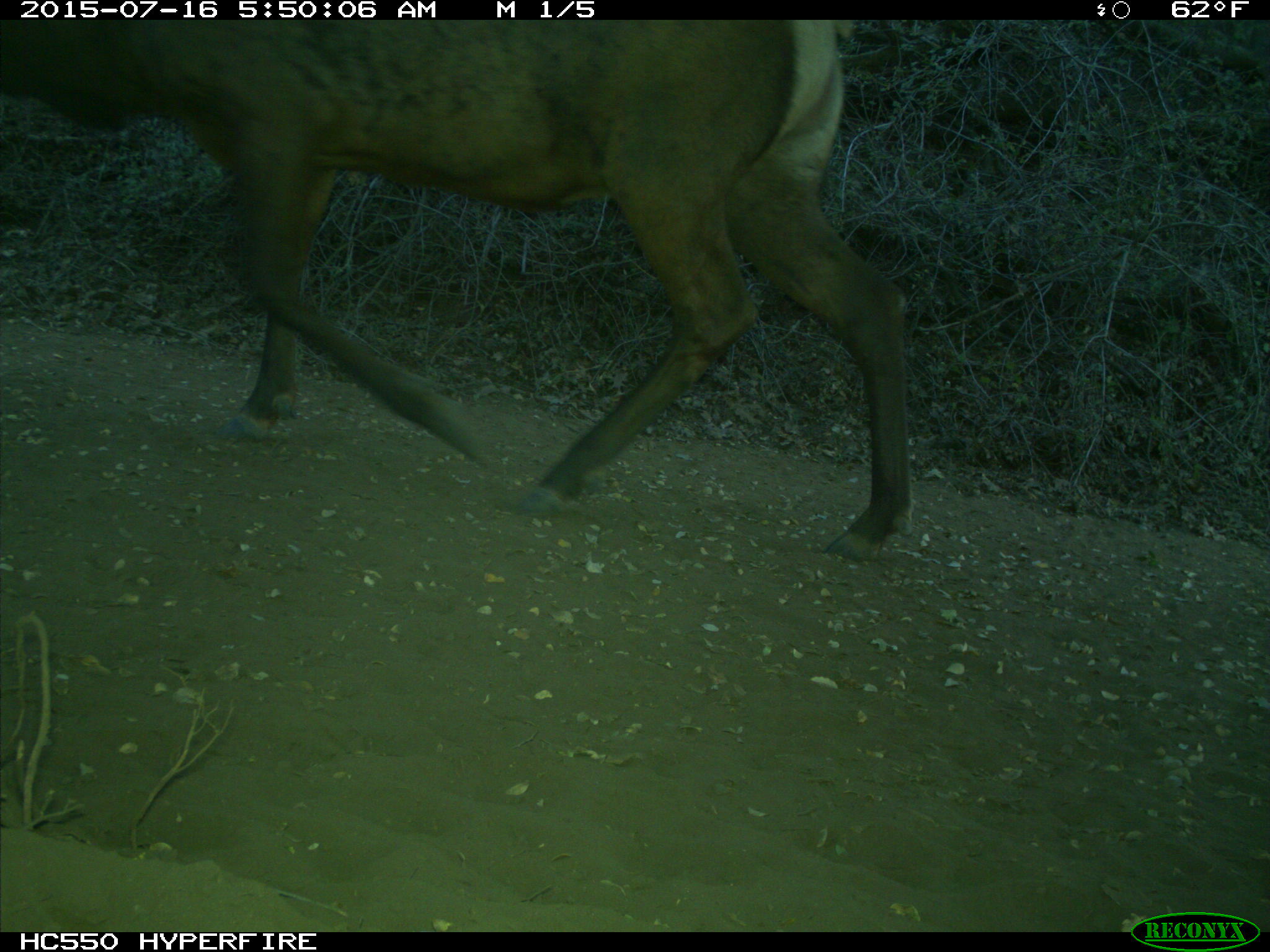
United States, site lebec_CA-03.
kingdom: Animalia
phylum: Chordata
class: Mammalia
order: Artiodactyla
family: Cervidae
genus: Cervus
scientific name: Cervus canadensis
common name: elk